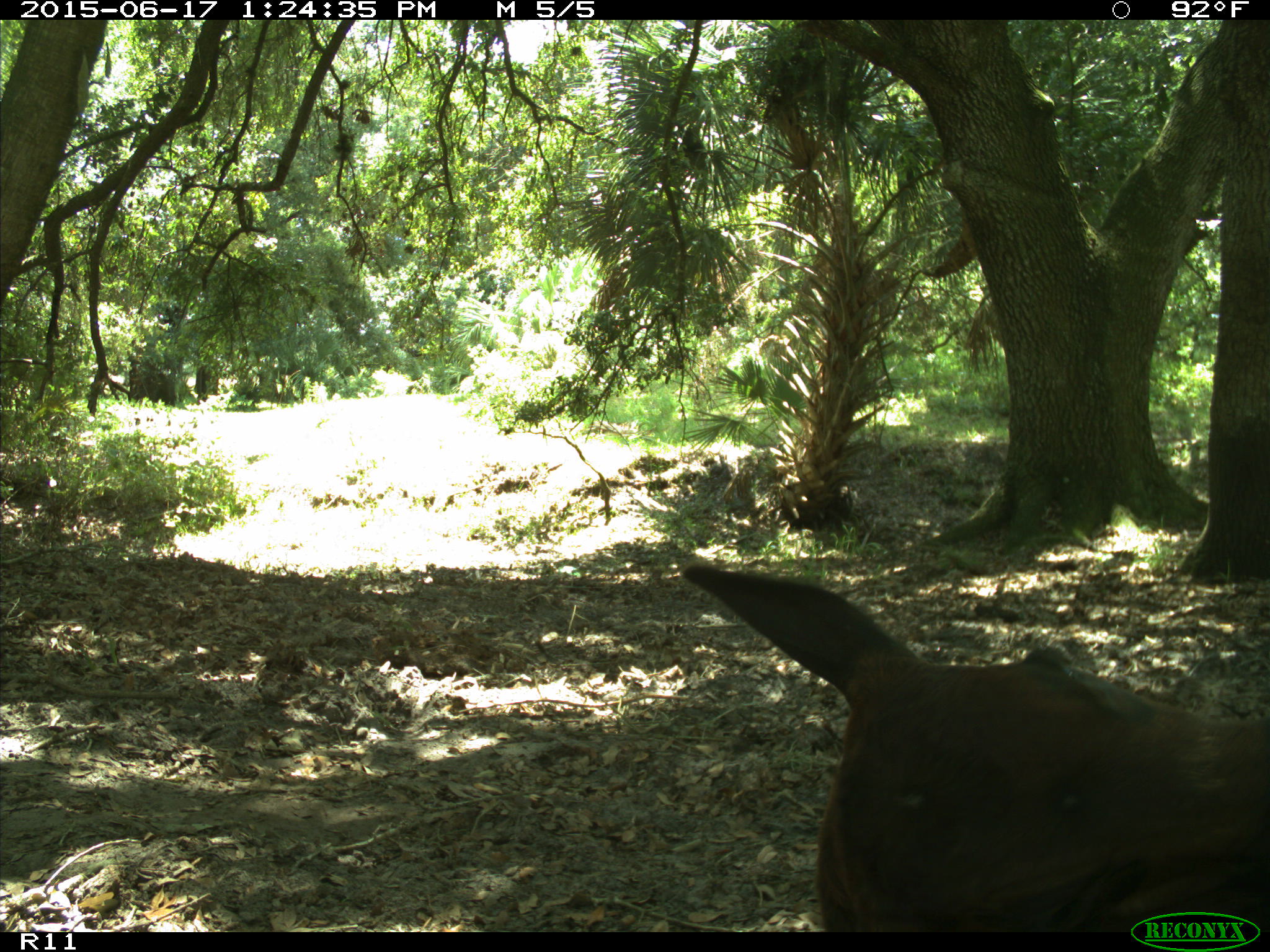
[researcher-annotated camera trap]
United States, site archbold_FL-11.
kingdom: Animalia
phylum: Chordata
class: Mammalia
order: Artiodactyla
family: Bovidae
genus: Bos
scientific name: Bos taurus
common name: domestic cow